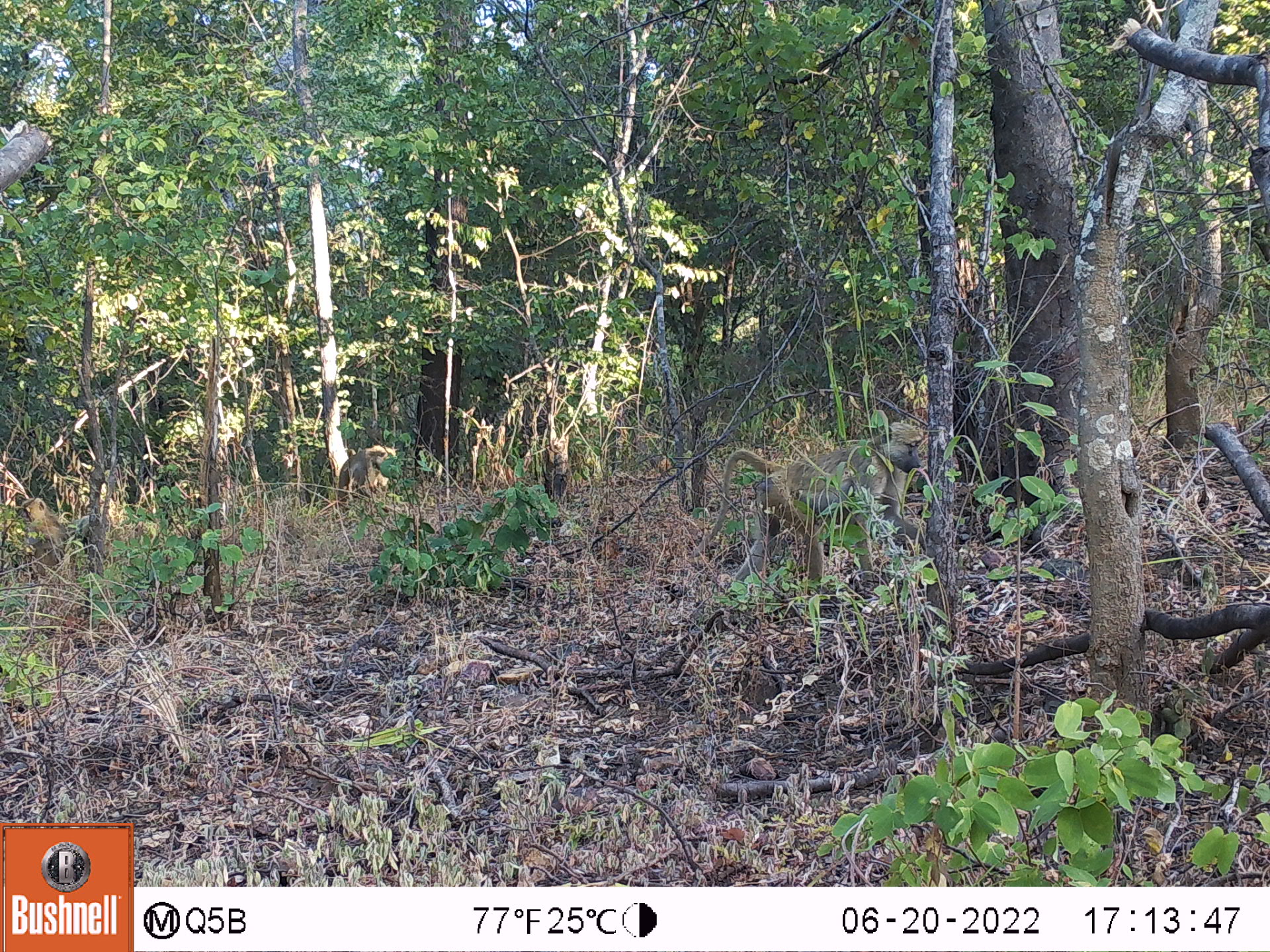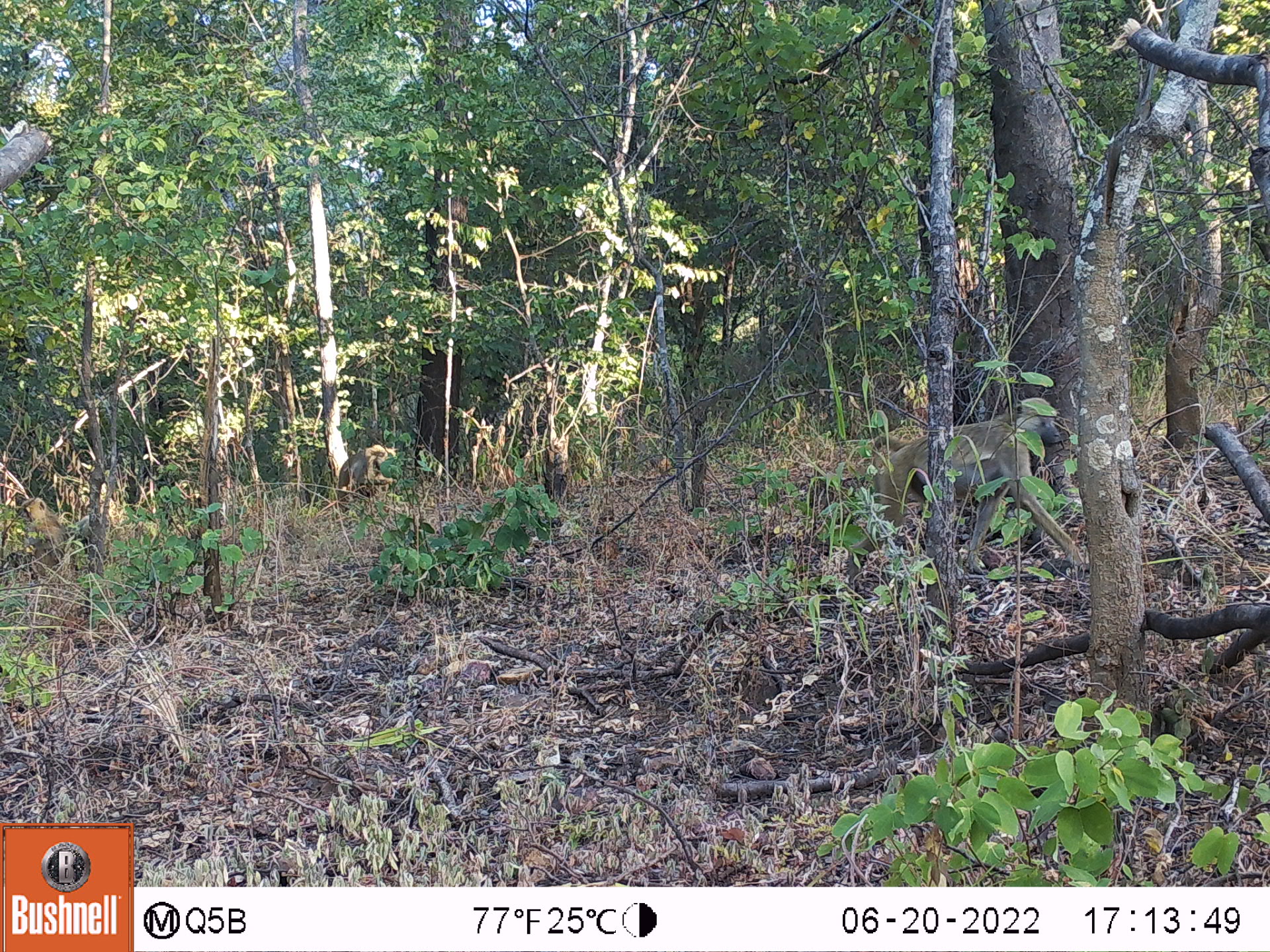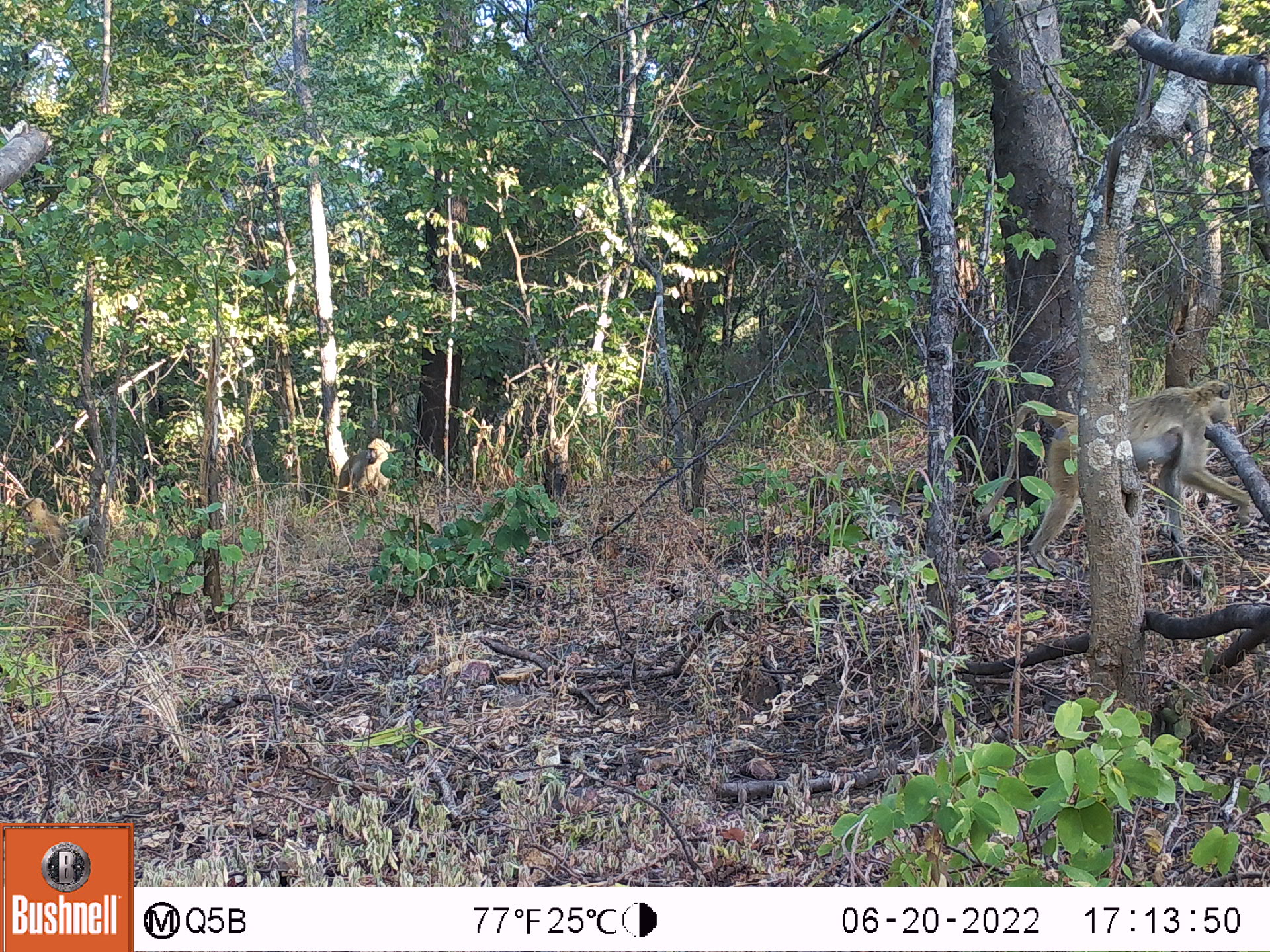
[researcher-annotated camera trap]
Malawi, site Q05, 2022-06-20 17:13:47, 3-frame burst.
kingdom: Animalia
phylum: Chordata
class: Mammalia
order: Primates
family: Cercopithecidae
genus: Papio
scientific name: Papio cynocephalus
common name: yellow baboon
Yellow baboon (Papio cynocephalus), count 4.